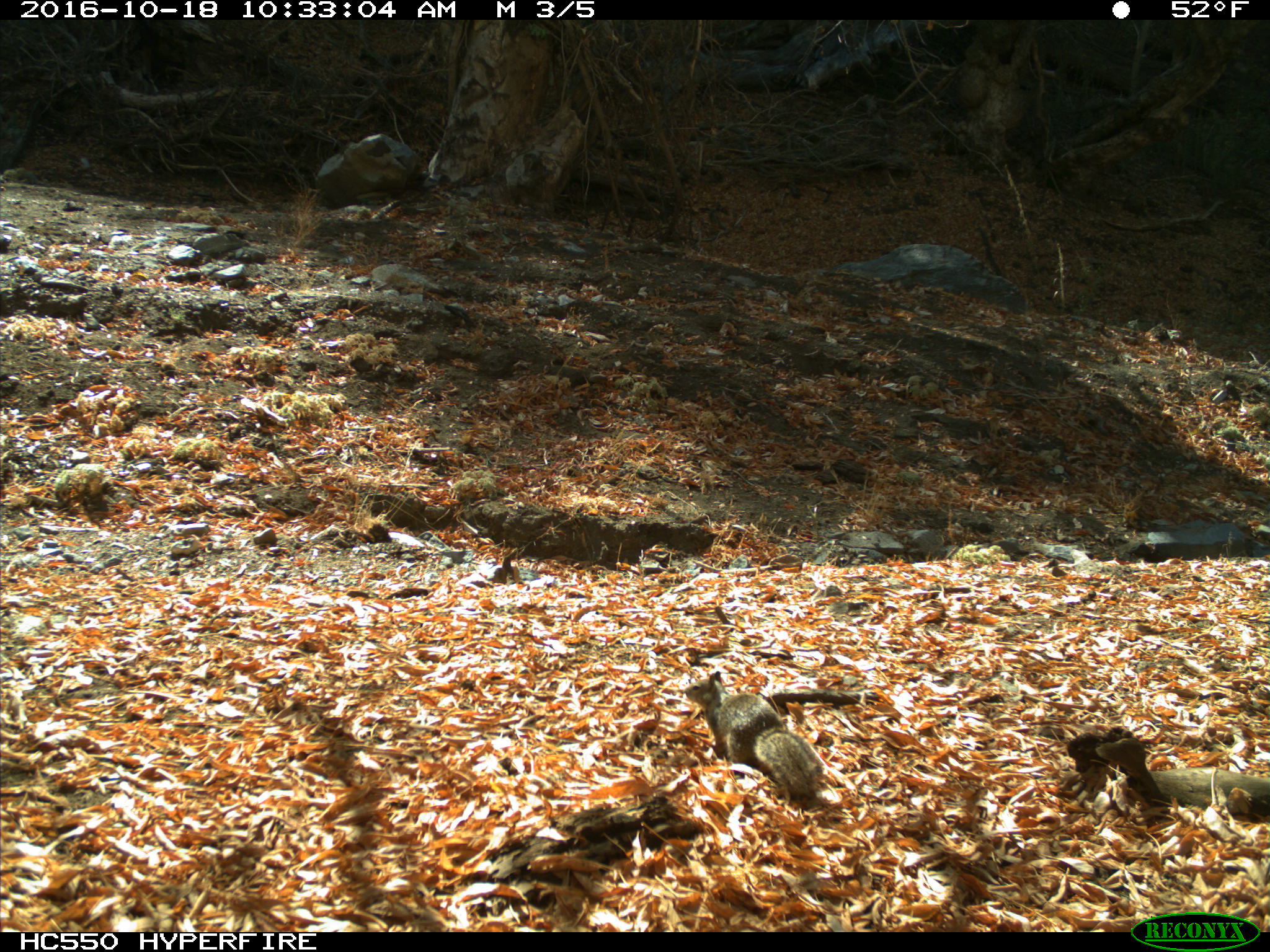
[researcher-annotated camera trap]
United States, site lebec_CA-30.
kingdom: Animalia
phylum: Chordata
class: Mammalia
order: Rodentia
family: Sciuridae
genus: Otospermophilus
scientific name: Otospermophilus beecheyi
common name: california ground squirrel